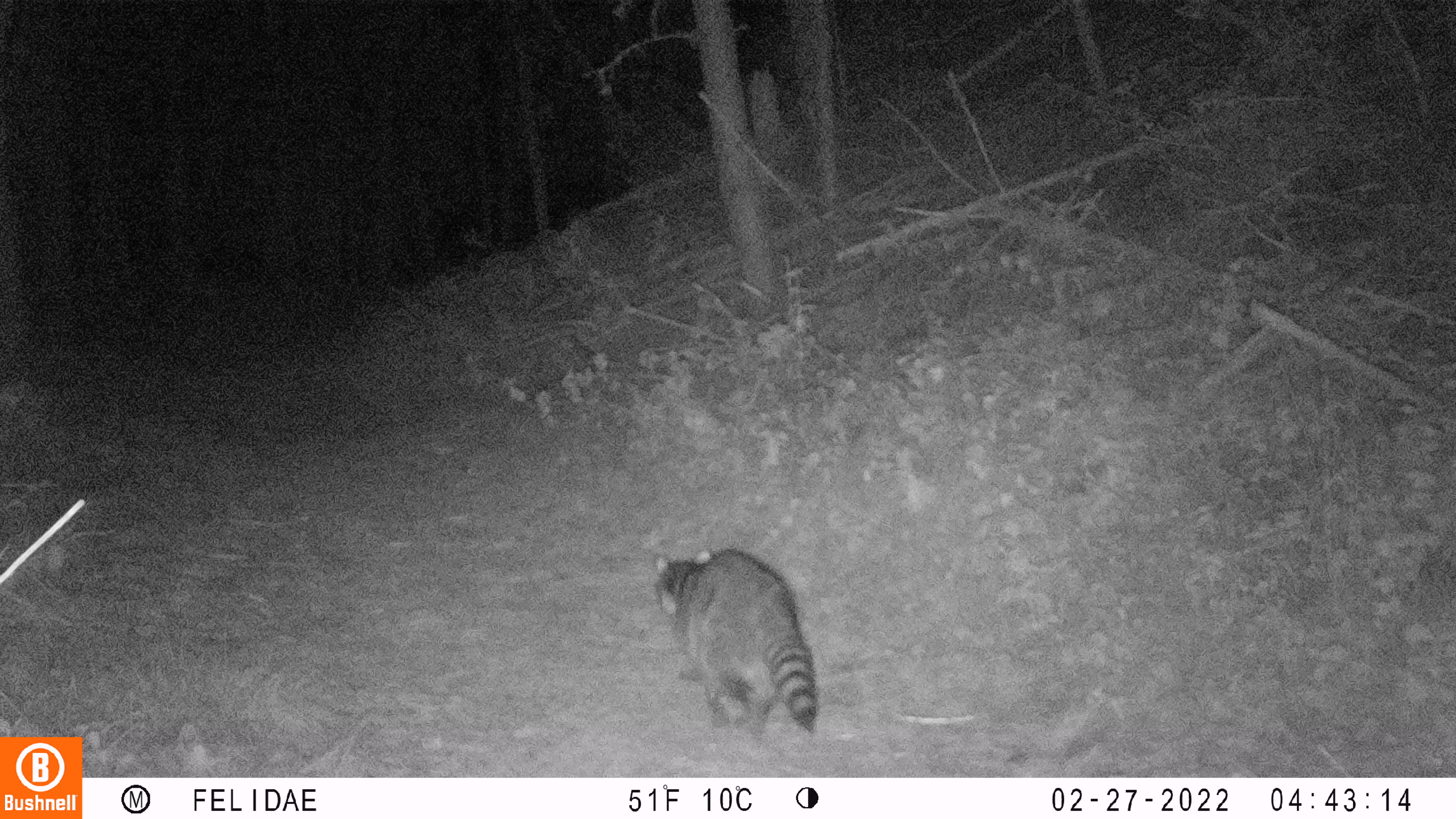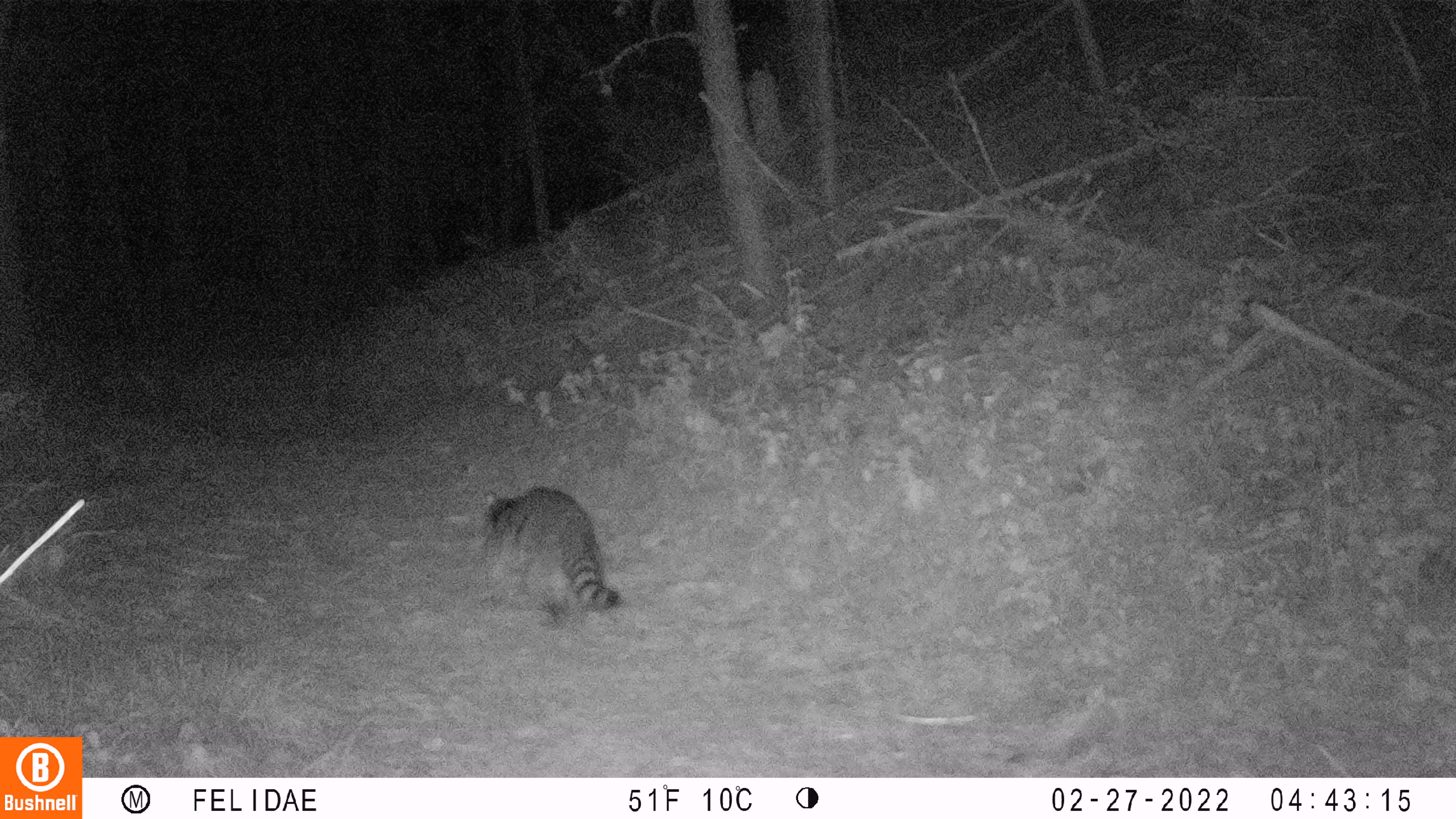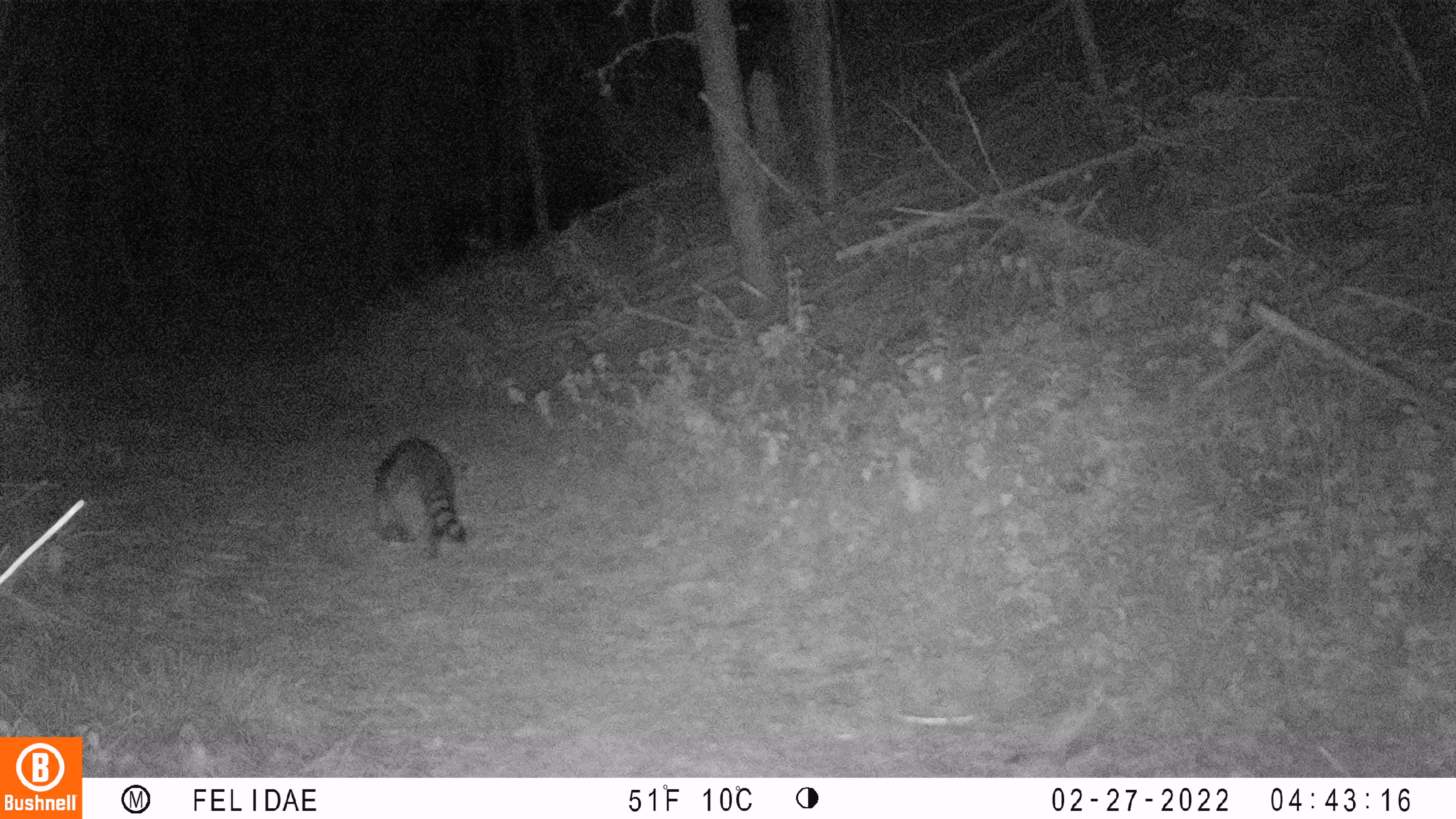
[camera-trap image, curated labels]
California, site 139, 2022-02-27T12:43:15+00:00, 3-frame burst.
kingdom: Animalia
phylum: Chordata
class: Mammalia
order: Carnivora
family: Procyonidae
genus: Procyon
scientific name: Procyon lotor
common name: raccoon